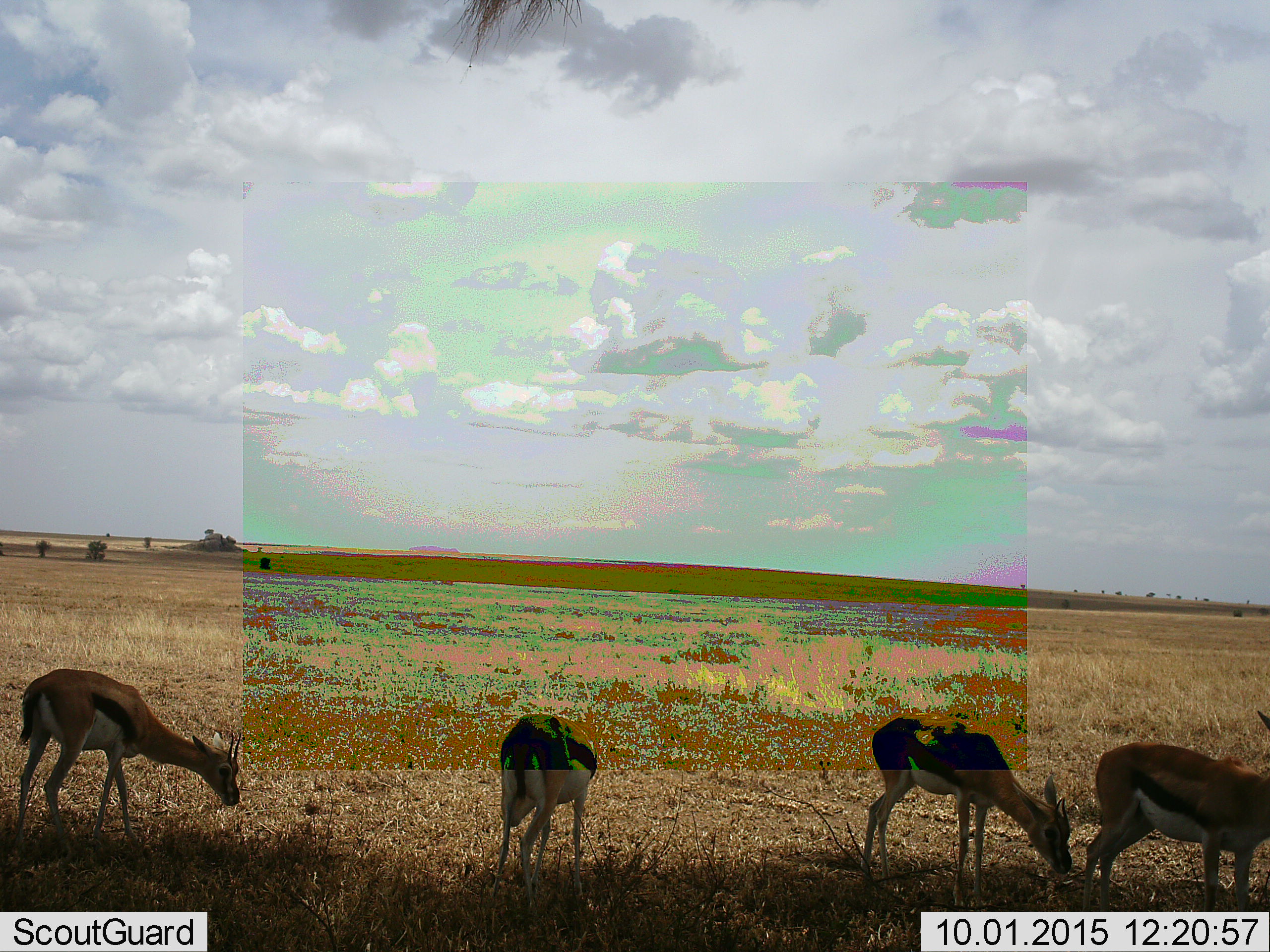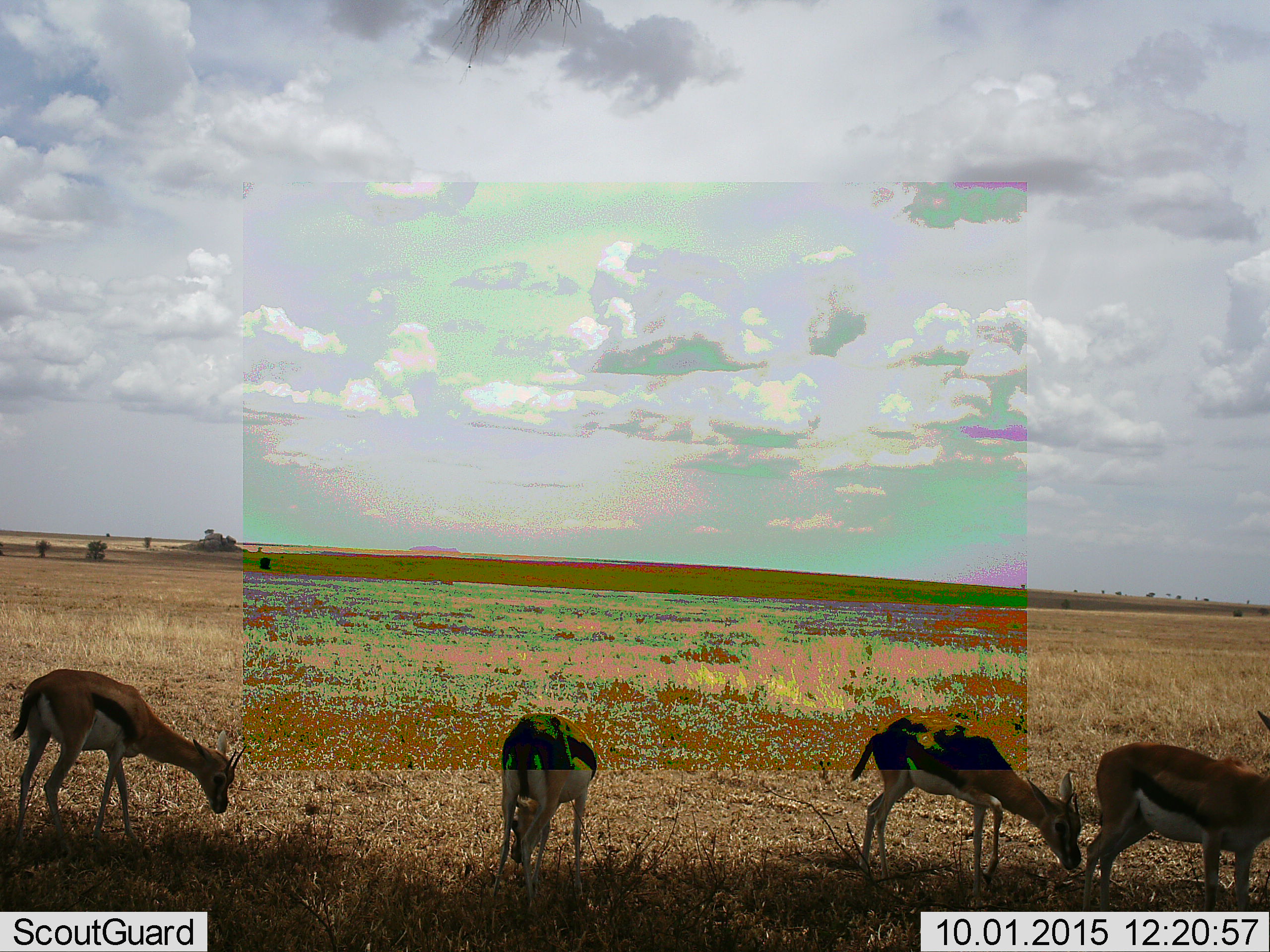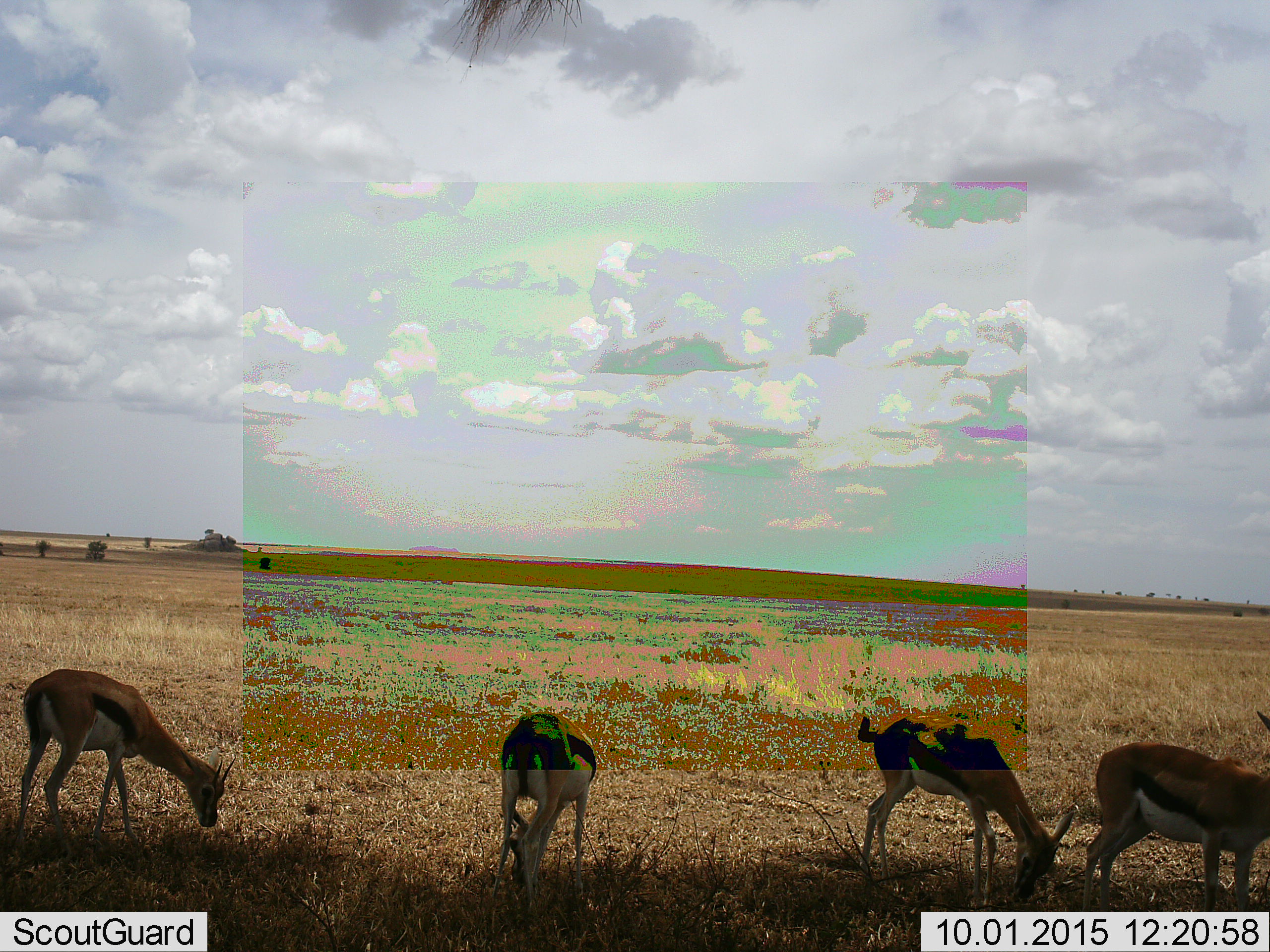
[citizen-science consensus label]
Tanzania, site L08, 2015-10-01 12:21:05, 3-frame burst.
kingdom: Animalia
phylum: Chordata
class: Mammalia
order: Artiodactyla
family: Bovidae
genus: Eudorcas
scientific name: Eudorcas thomsonii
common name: thomson's gazelle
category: gazellethomsons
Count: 4.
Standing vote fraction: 44%.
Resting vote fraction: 0%.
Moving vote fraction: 0%.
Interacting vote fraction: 0%.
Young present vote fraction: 11%.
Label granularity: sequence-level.